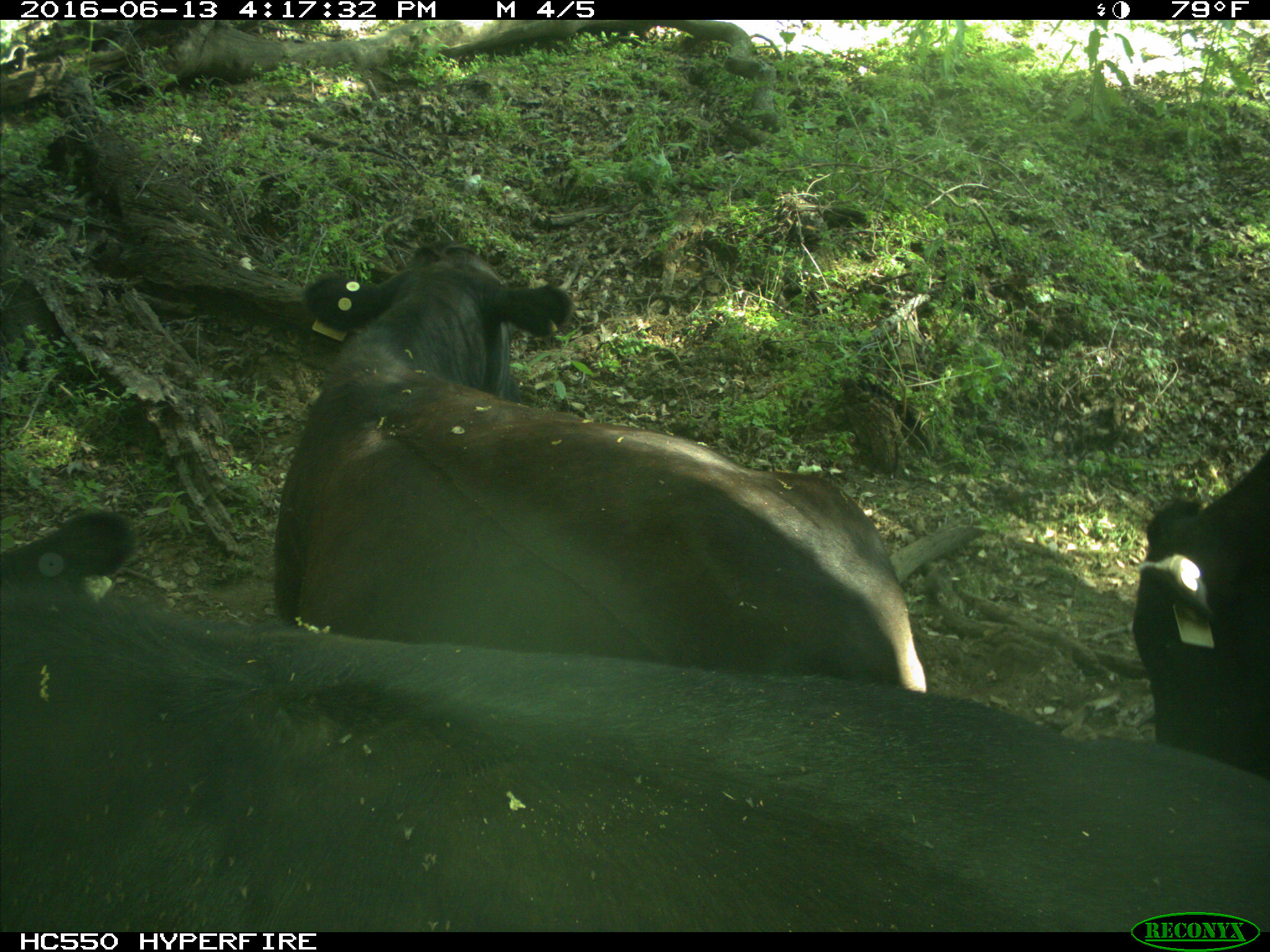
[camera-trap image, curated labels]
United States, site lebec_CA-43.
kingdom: Animalia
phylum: Chordata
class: Mammalia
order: Artiodactyla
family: Bovidae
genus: Bos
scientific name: Bos taurus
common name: domestic cow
Bos taurus (domestic cow).